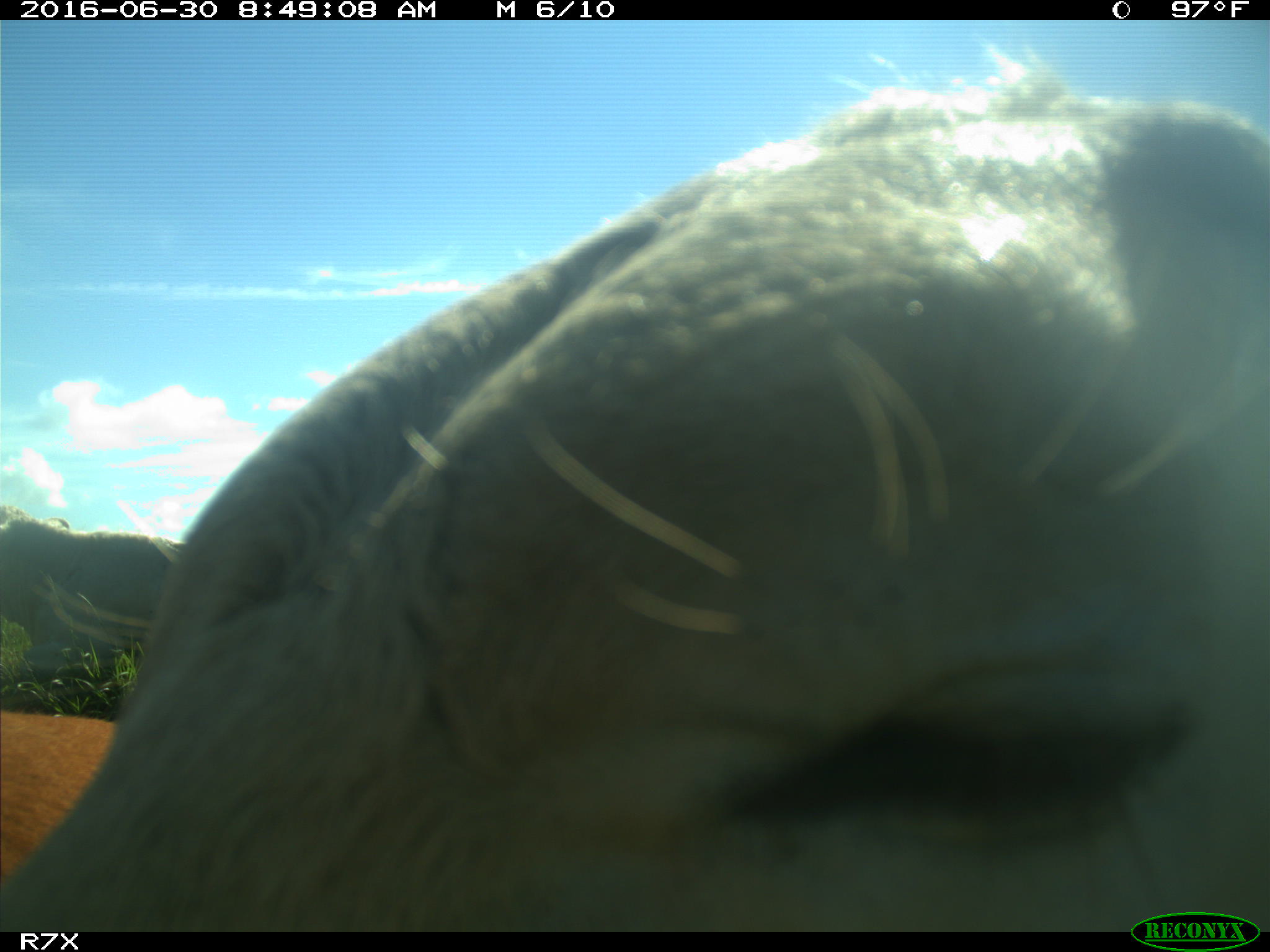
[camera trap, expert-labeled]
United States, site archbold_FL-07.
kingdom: Animalia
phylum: Chordata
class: Mammalia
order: Artiodactyla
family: Bovidae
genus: Bos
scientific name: Bos taurus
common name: domestic cow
Bos taurus (domestic cow).